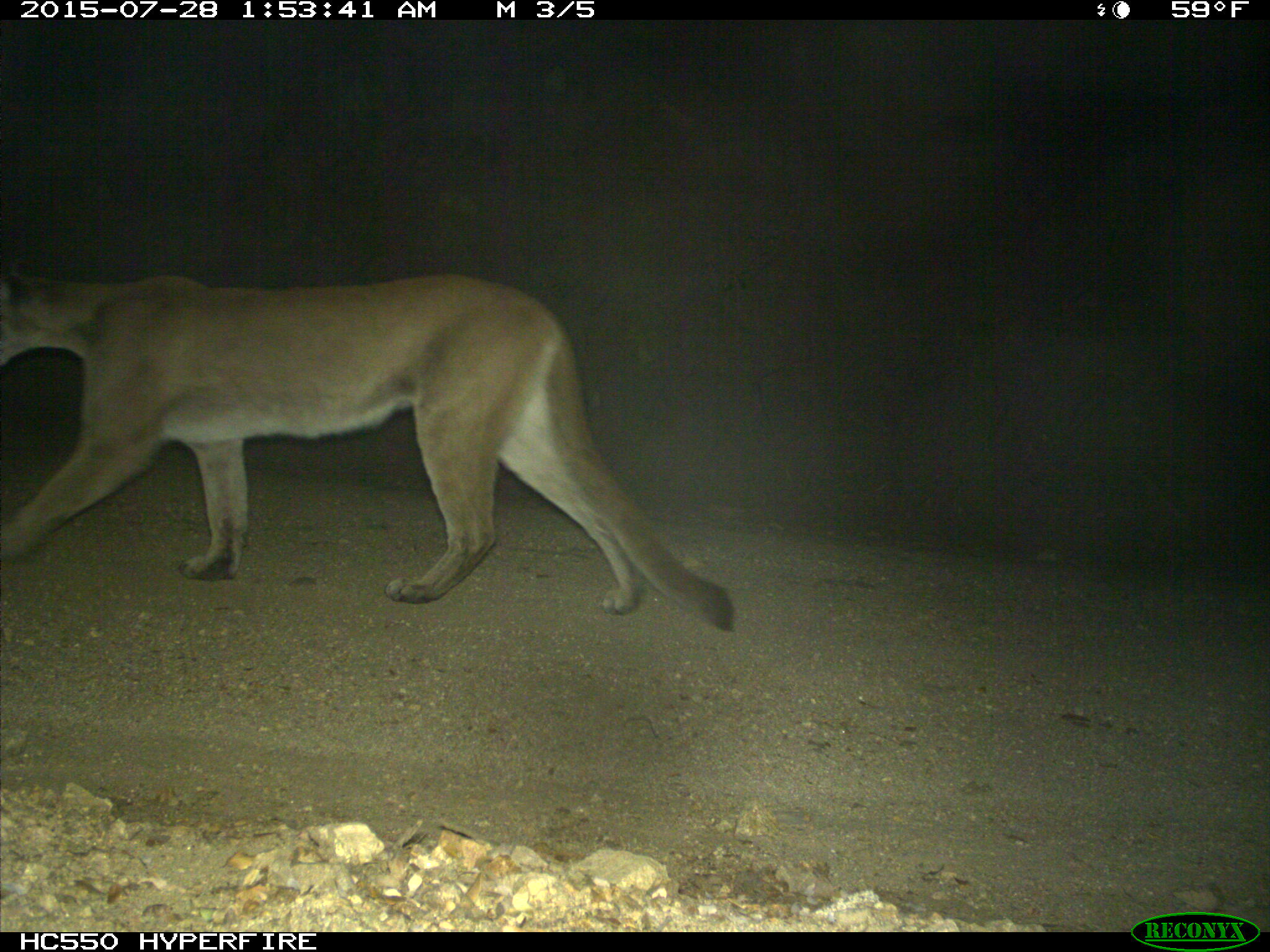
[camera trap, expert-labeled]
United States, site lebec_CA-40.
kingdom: Animalia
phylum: Chordata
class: Mammalia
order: Carnivora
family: Felidae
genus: Puma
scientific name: Puma concolor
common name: mountain lion